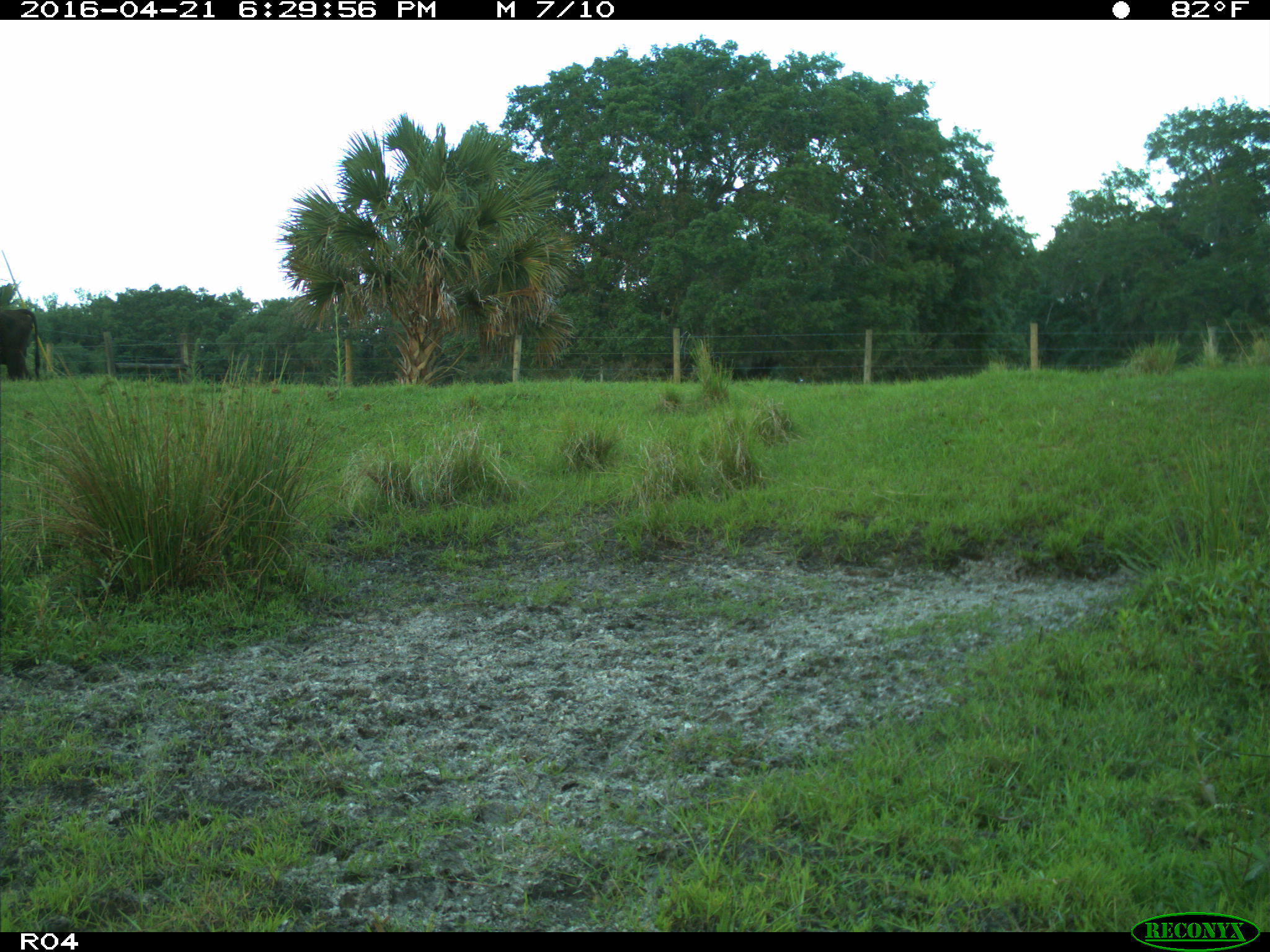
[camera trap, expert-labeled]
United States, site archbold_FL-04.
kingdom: Animalia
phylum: Chordata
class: Mammalia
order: Artiodactyla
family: Bovidae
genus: Bos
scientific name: Bos taurus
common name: domestic cow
Bos taurus (domestic cow).